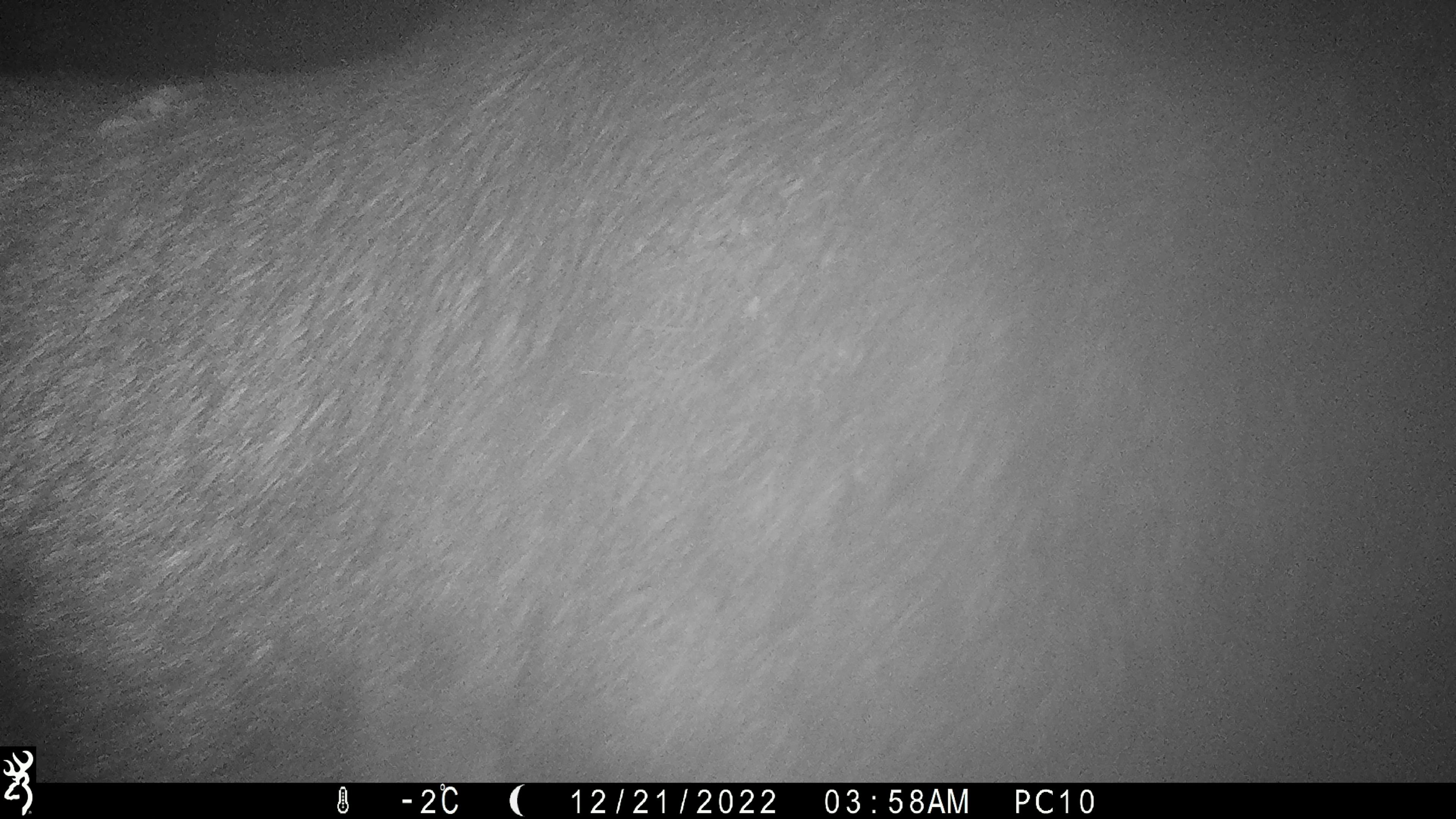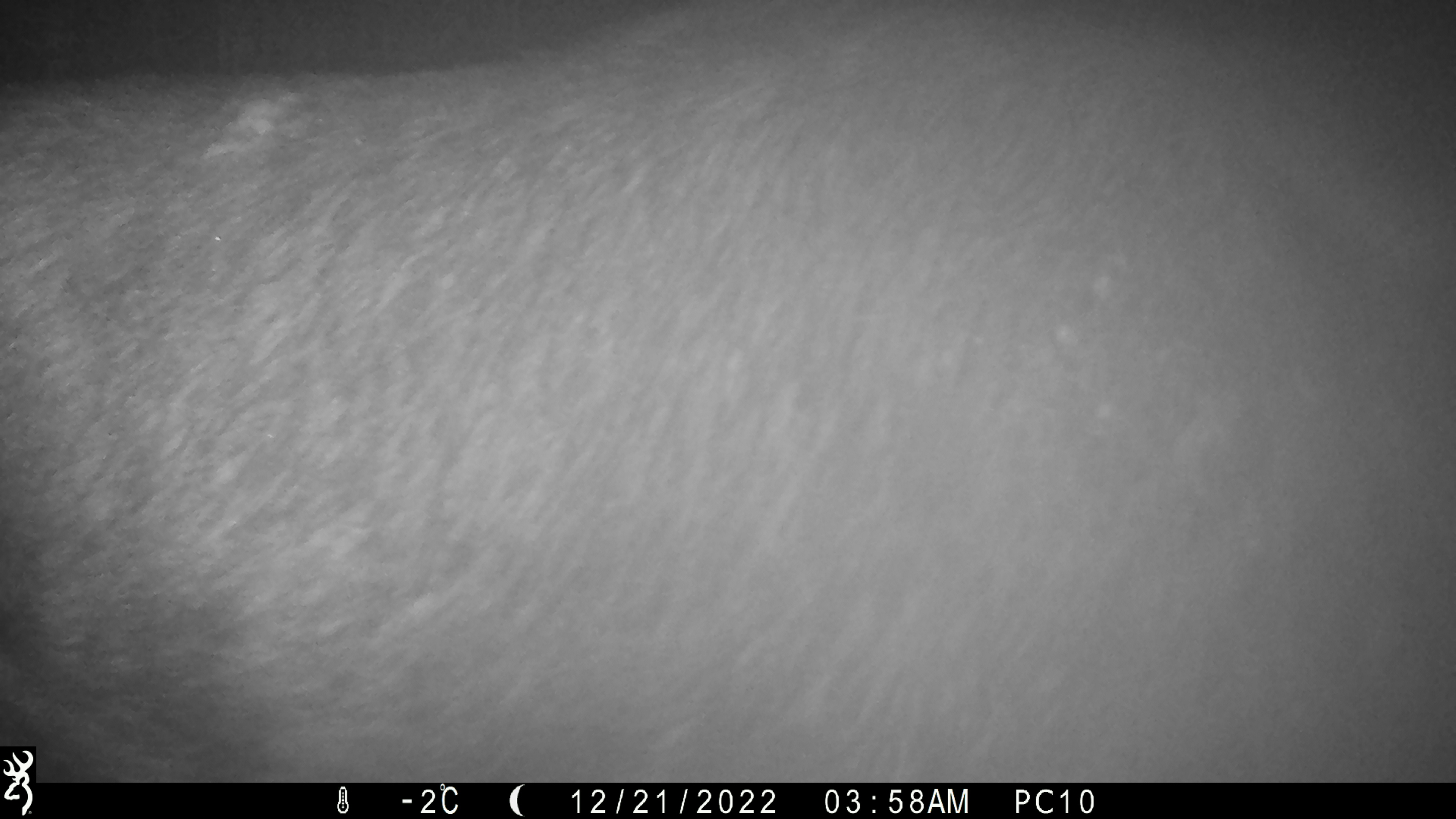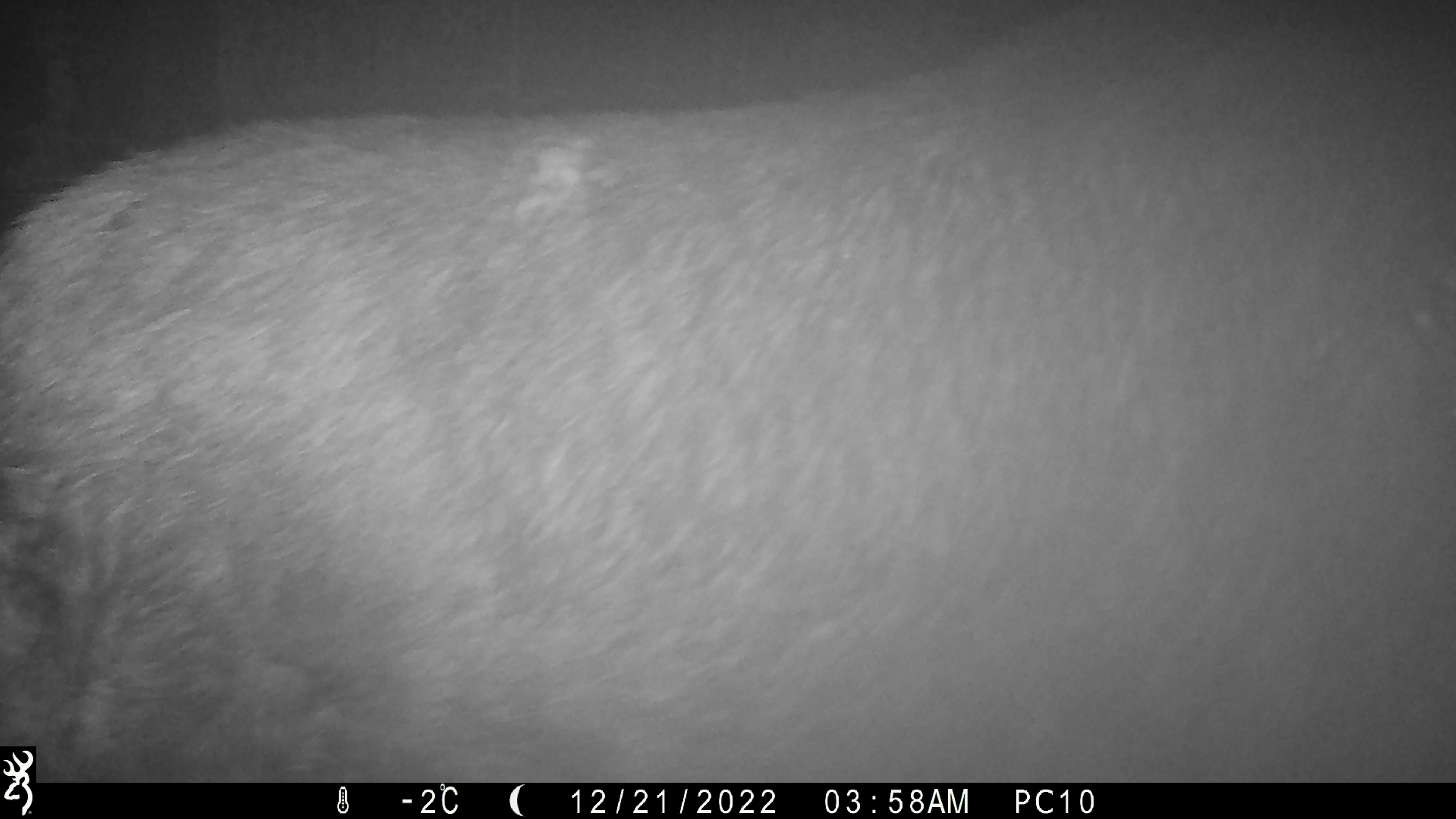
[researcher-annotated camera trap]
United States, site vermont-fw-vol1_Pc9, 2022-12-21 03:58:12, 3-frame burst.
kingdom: Animalia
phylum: Chordata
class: Mammalia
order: Artiodactyla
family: Cervidae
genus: Alces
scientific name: Alces alces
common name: moose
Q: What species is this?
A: Moose (Alces alces).